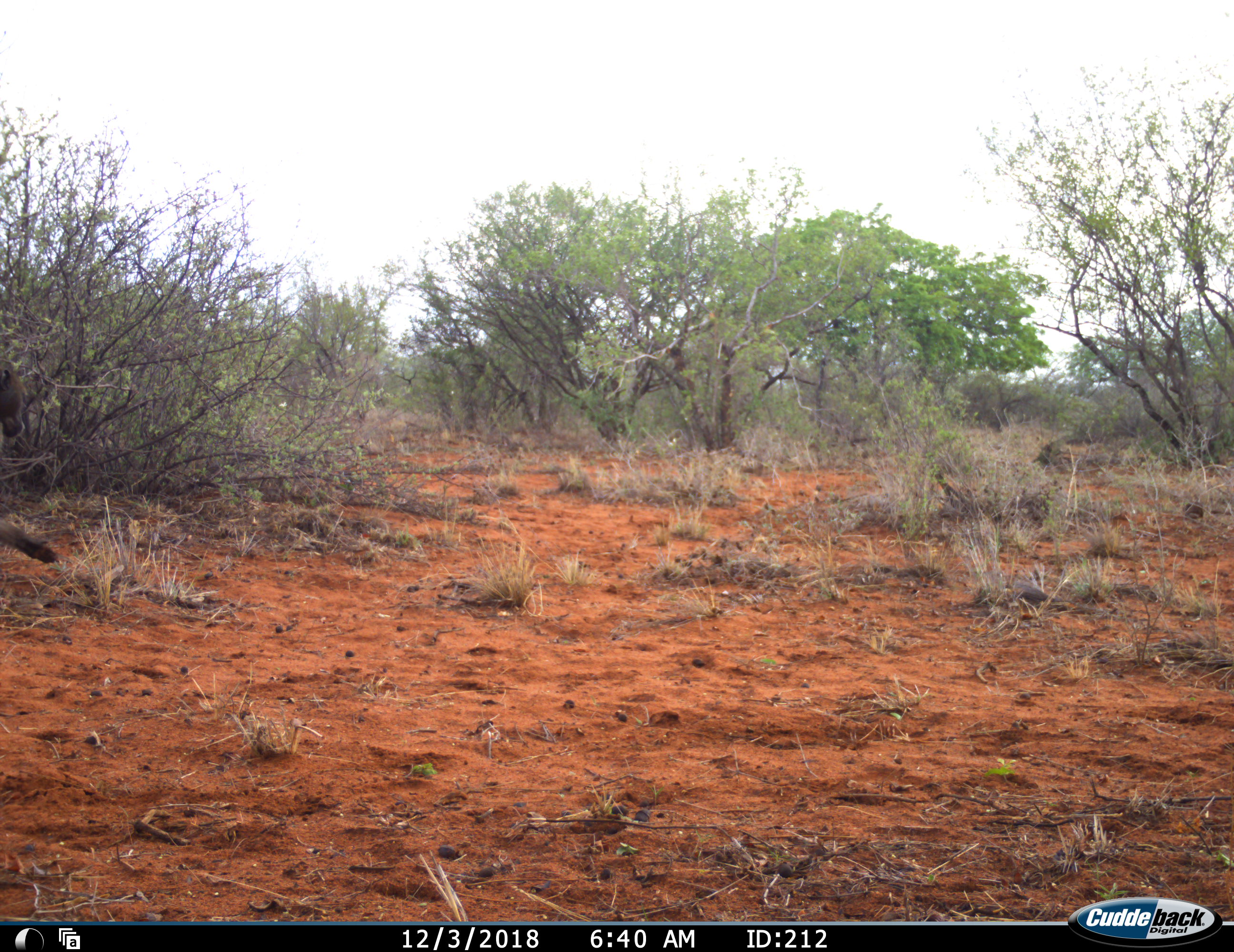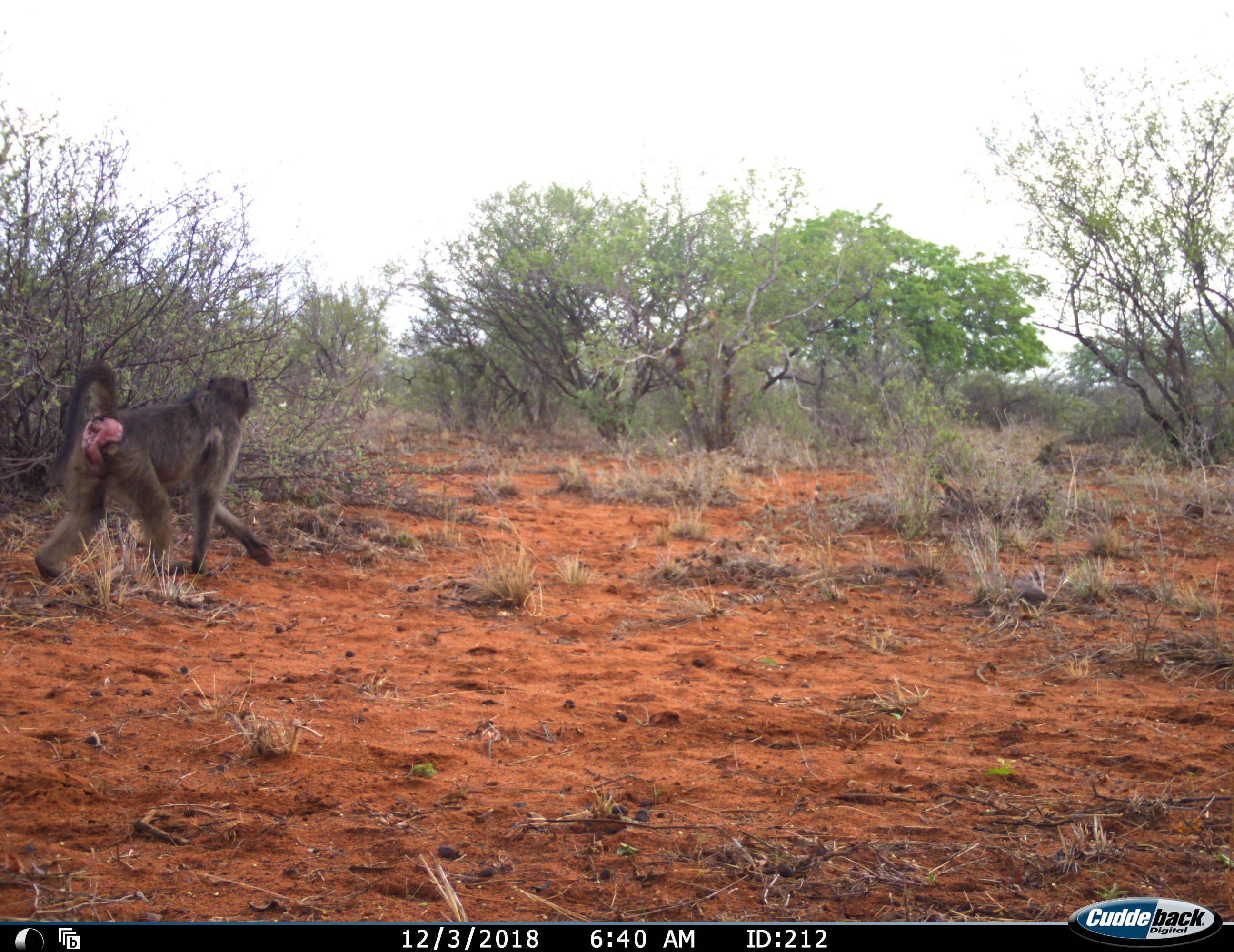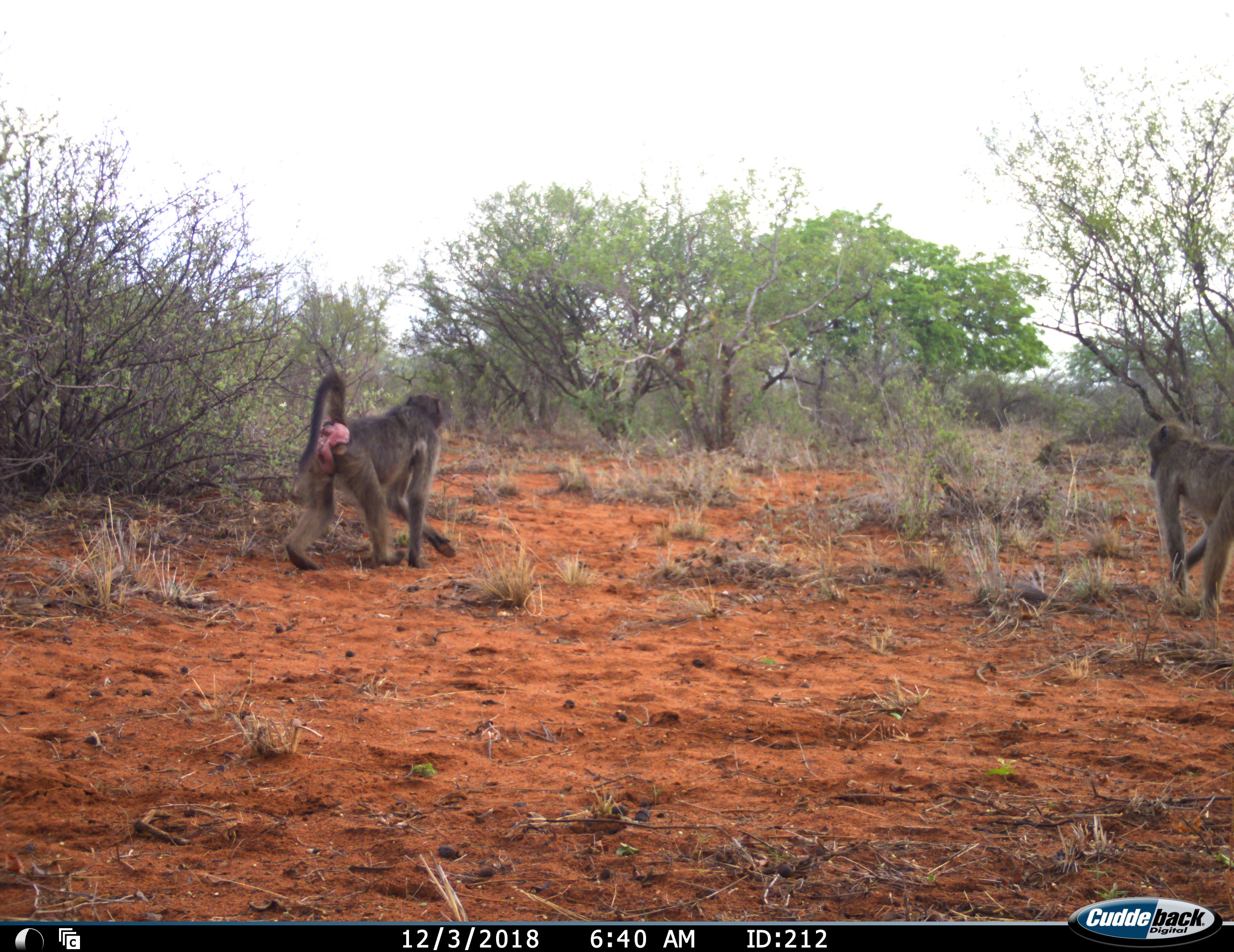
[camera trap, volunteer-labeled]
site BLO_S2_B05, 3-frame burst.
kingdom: Animalia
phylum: Chordata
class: Mammalia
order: Primates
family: Cercopithecidae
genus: Papio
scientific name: Papio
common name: baboon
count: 2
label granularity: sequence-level